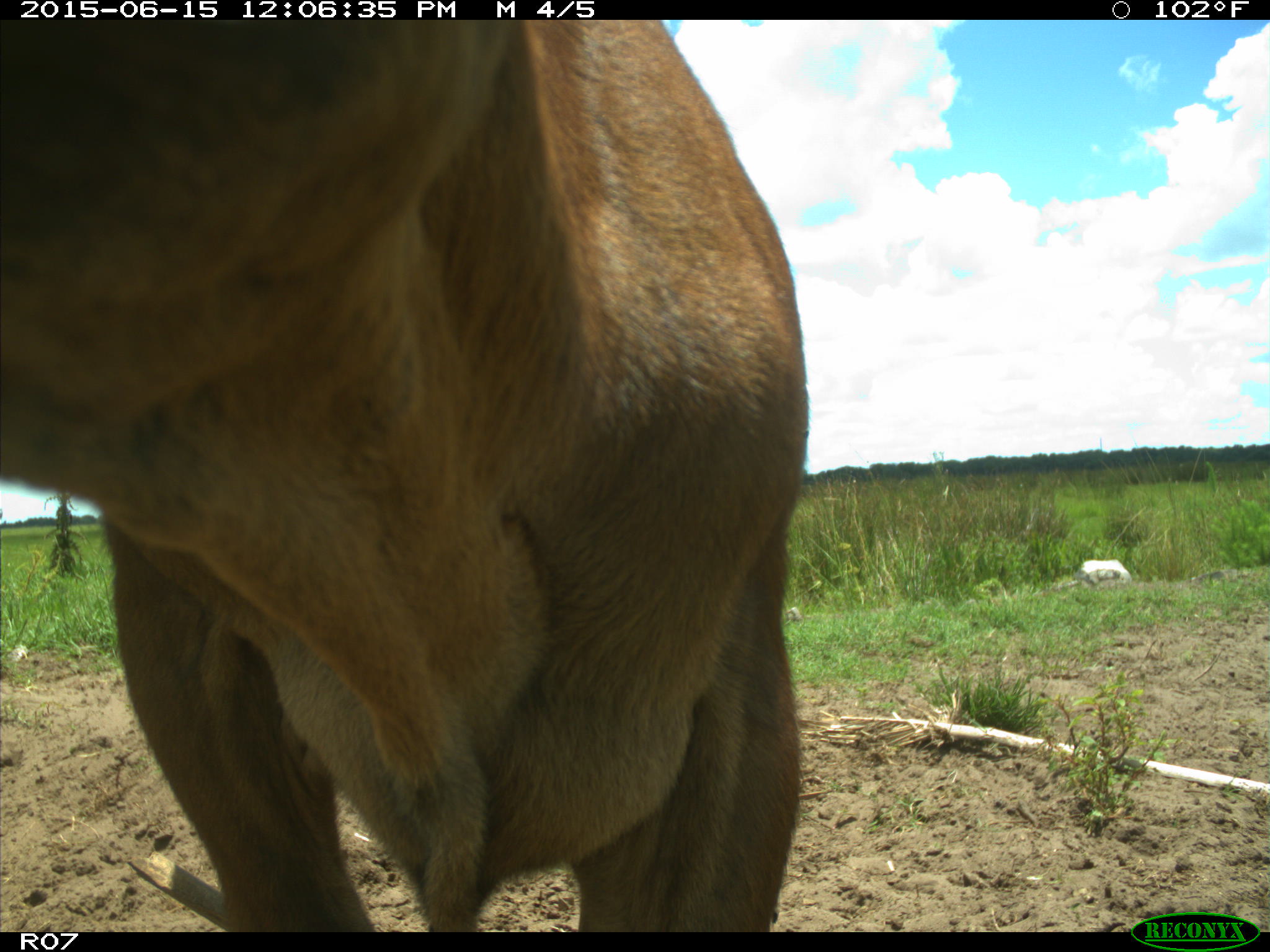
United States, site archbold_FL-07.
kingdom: Animalia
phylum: Chordata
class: Mammalia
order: Artiodactyla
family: Bovidae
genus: Bos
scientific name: Bos taurus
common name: domestic cow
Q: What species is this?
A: Bos taurus (domestic cow).